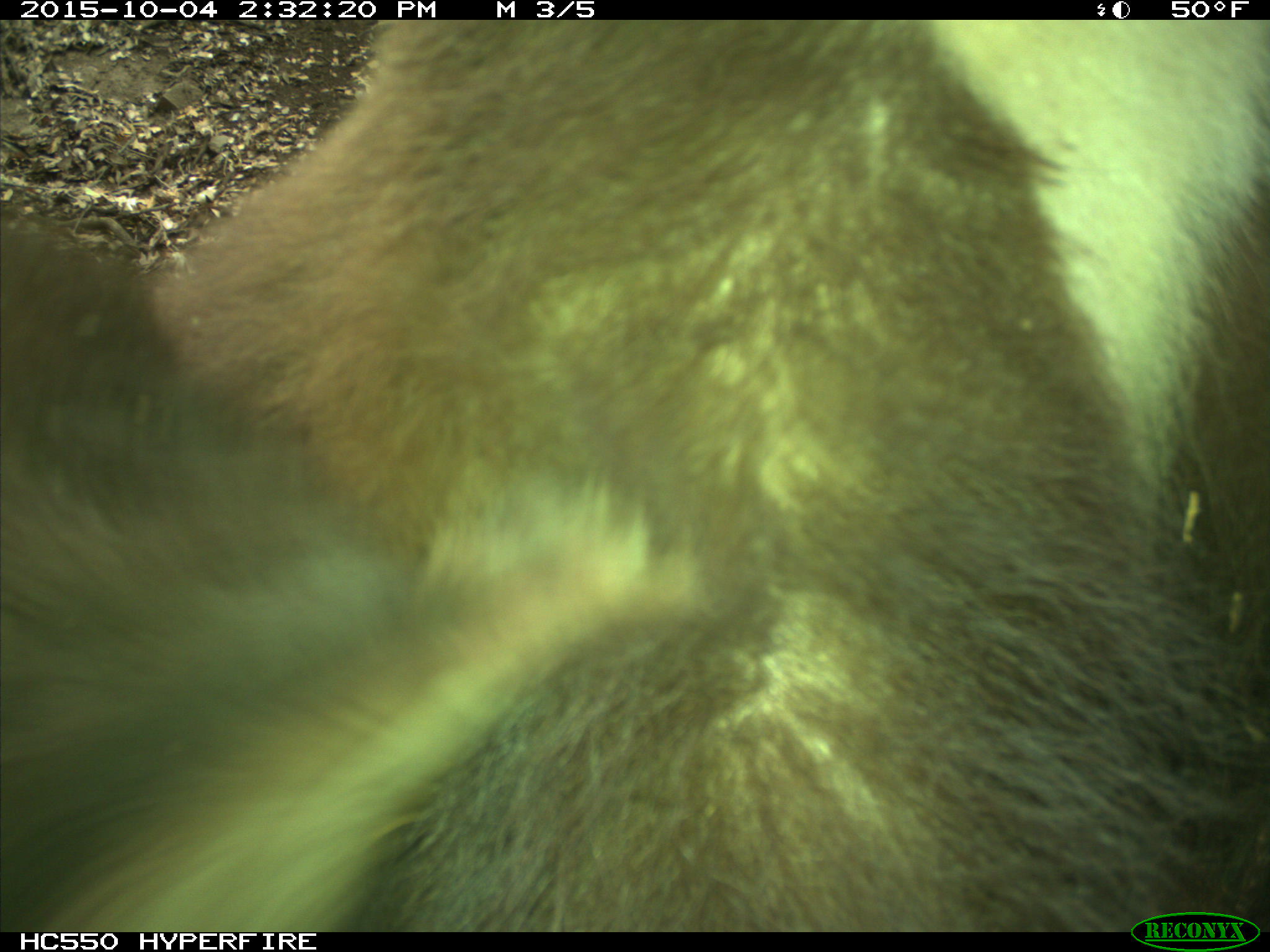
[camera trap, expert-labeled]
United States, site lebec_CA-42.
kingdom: Animalia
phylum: Chordata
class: Mammalia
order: Carnivora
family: Ursidae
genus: Ursus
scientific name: Ursus americanus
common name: american black bear